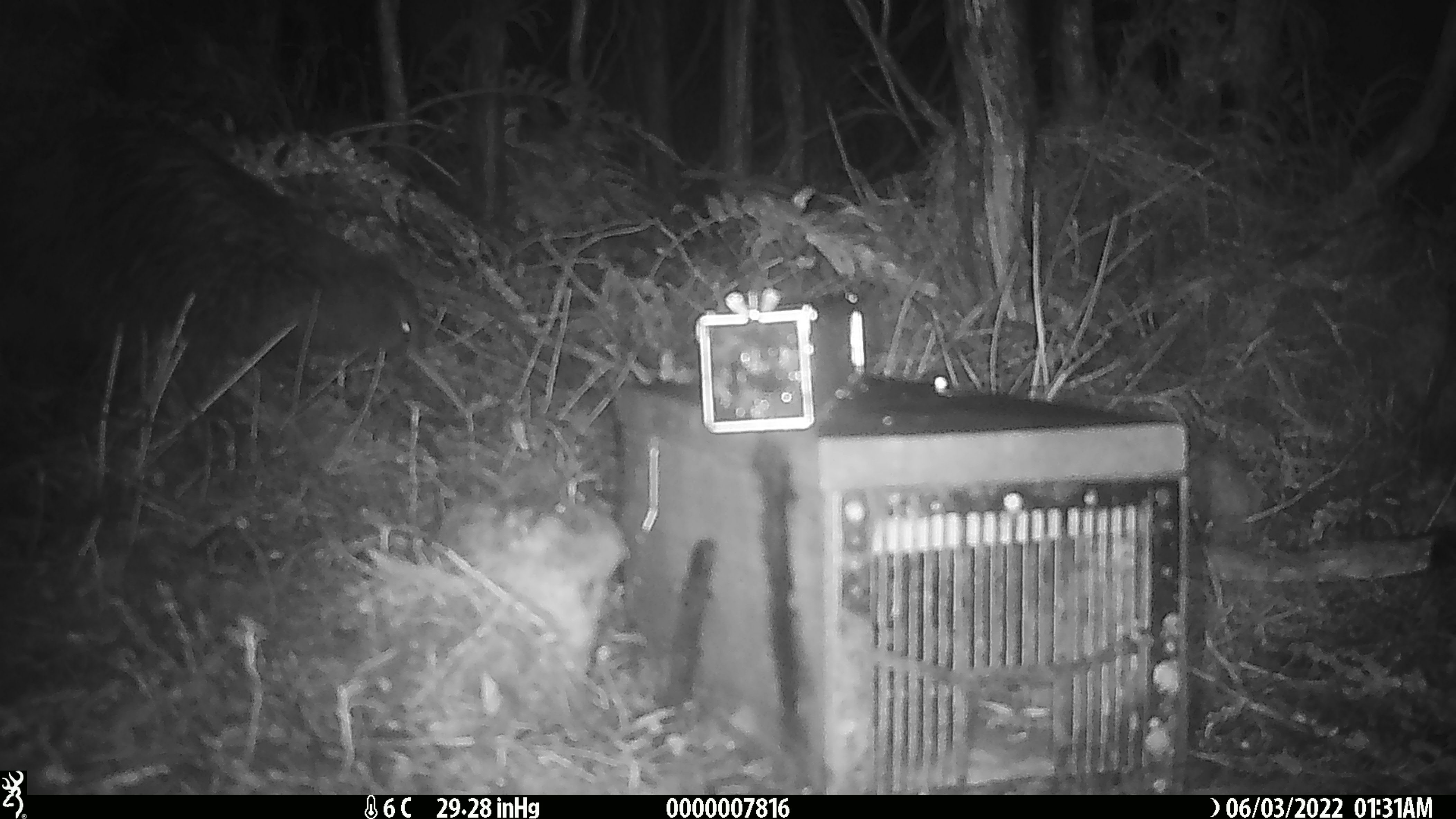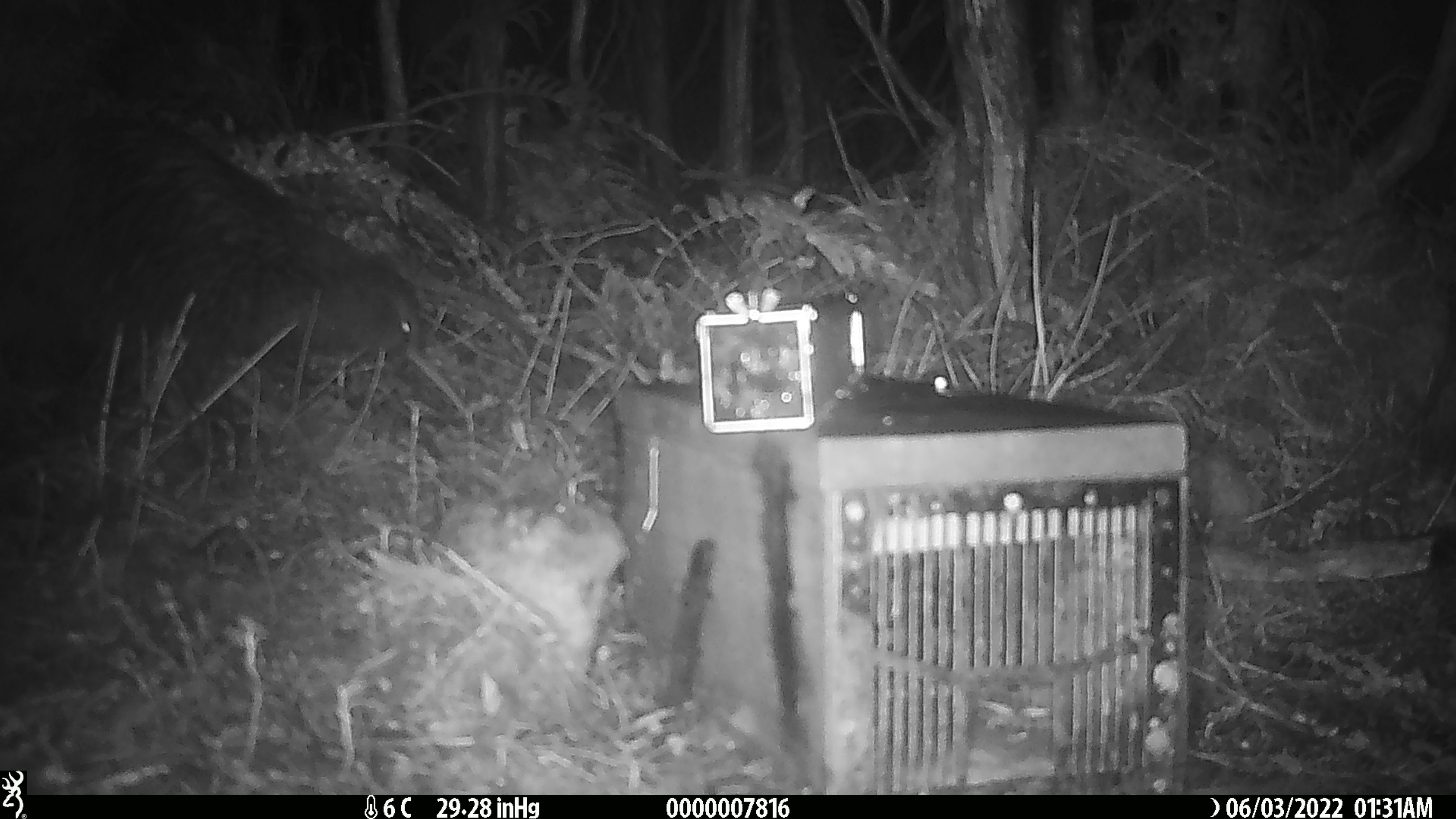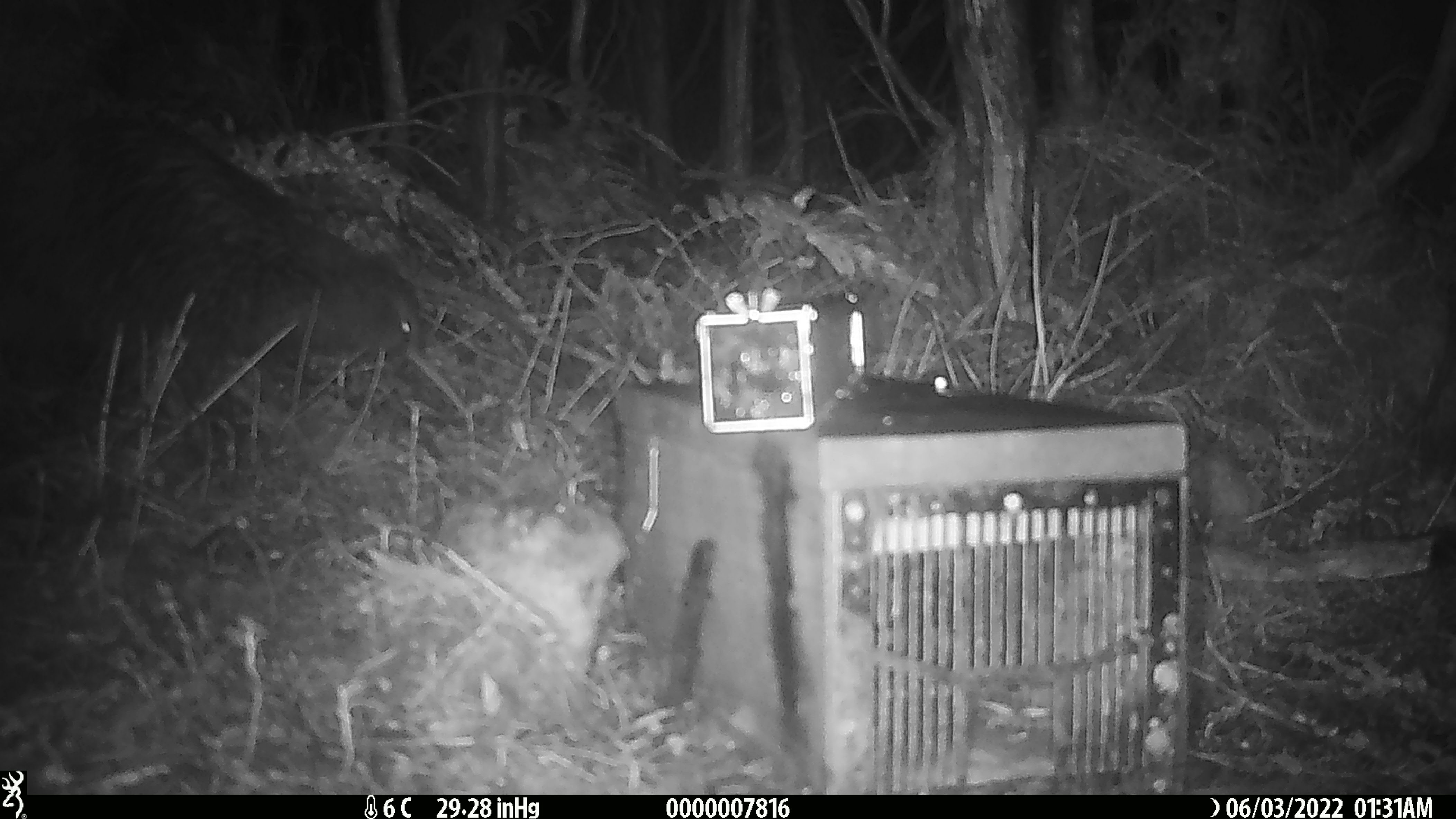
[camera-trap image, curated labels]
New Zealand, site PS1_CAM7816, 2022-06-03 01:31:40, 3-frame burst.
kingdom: Animalia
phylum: Chordata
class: Aves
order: Apterygiformes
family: Apterygidae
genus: Apteryx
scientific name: Apteryx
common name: kiwi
Kiwi (Apteryx).